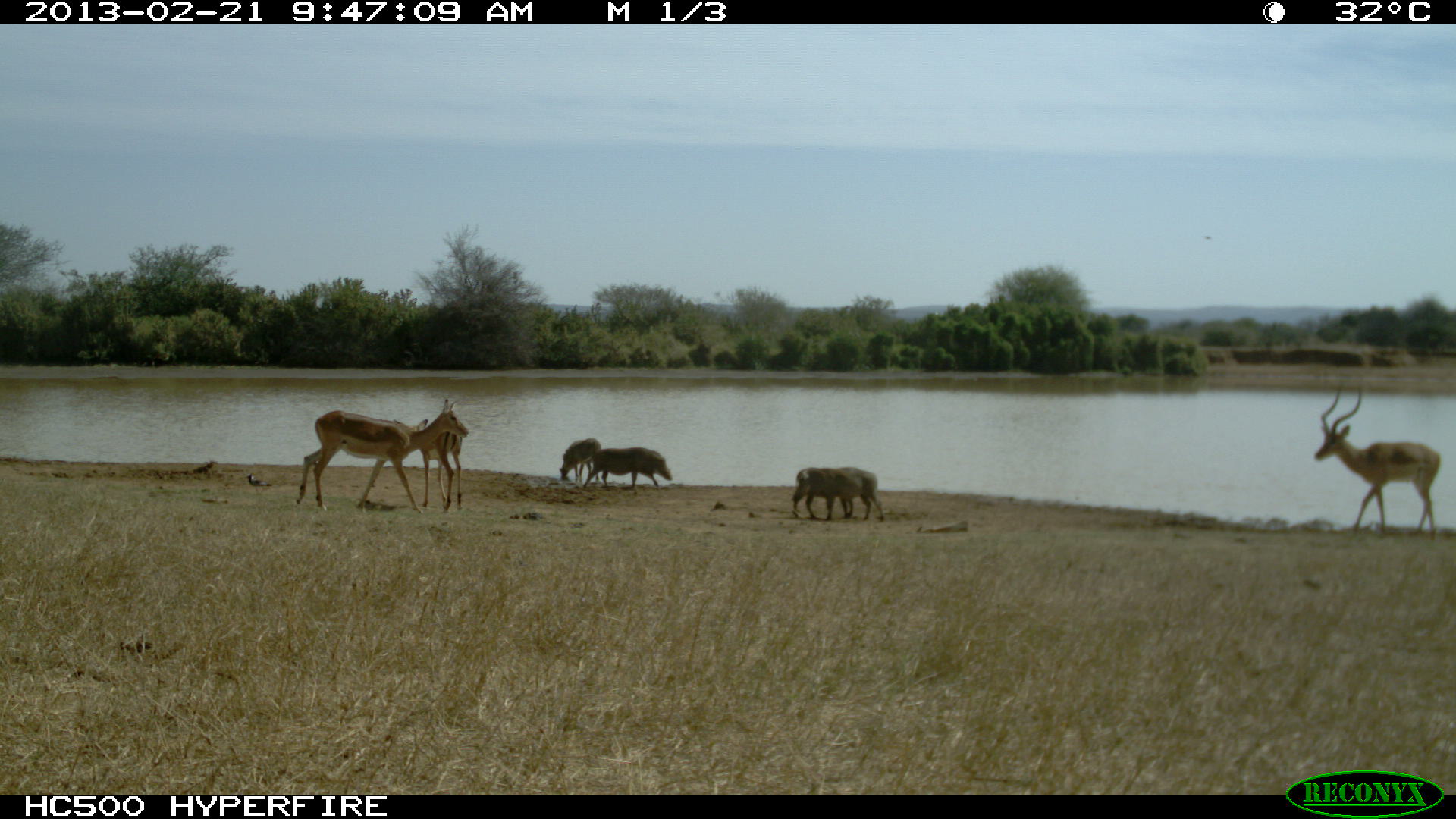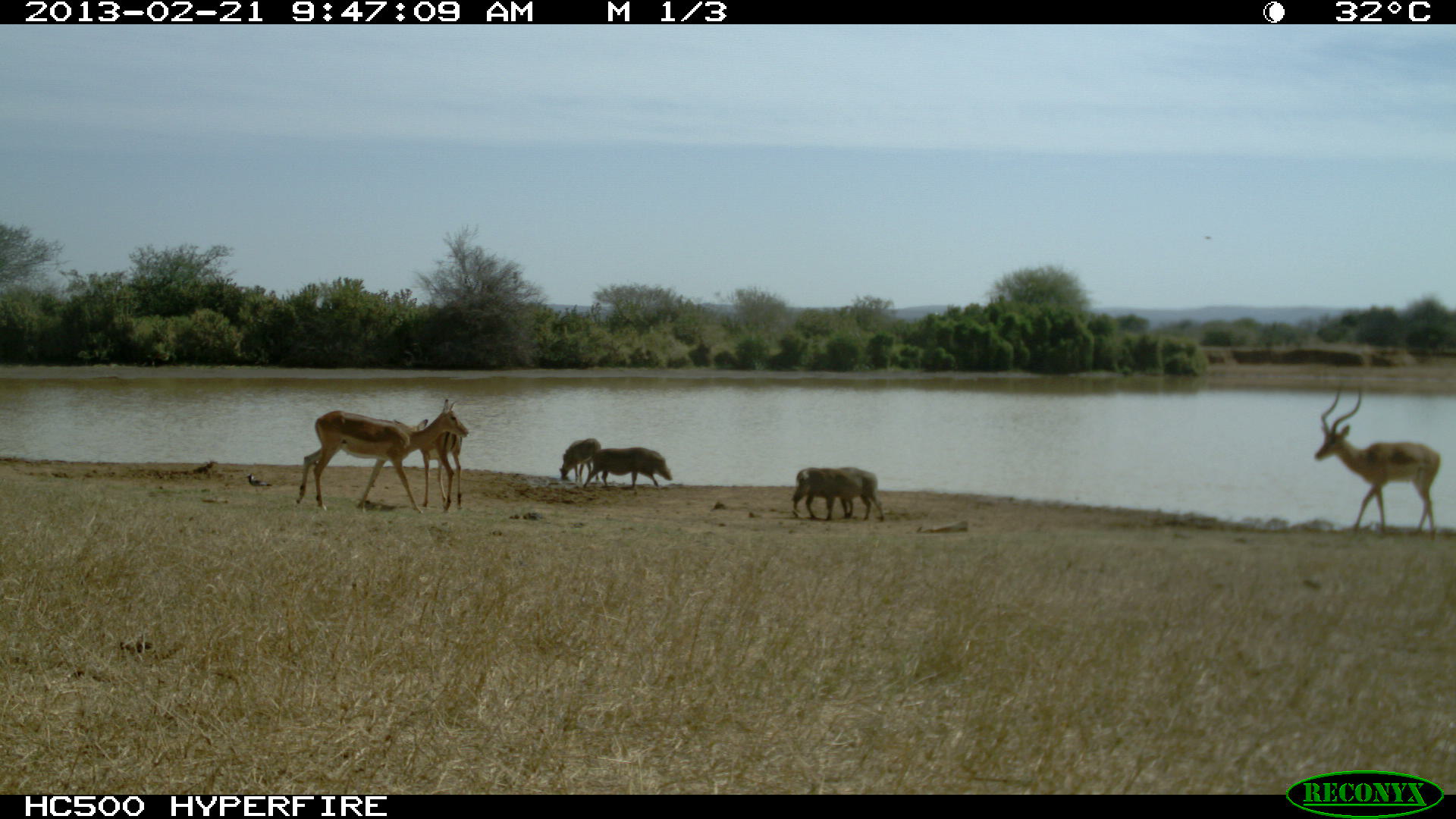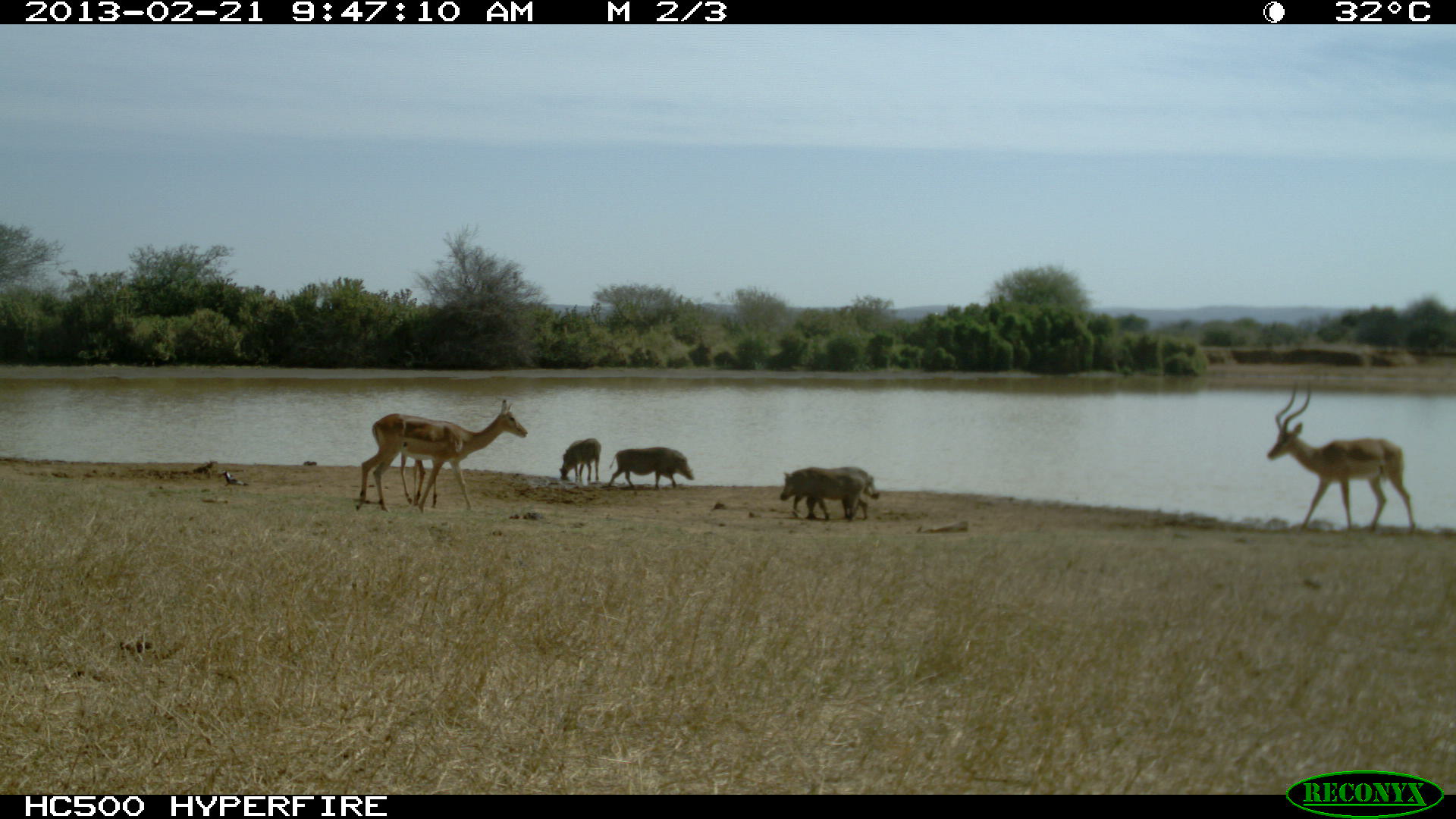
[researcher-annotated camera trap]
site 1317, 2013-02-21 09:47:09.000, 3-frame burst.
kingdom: Animalia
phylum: Chordata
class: Mammalia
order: Artiodactyla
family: Suidae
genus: Phacochoerus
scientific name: Phacochoerus africanus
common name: common warthog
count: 4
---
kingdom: Animalia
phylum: Chordata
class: Mammalia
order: Artiodactyla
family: Bovidae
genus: Aepyceros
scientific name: Aepyceros melampus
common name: impala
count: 3